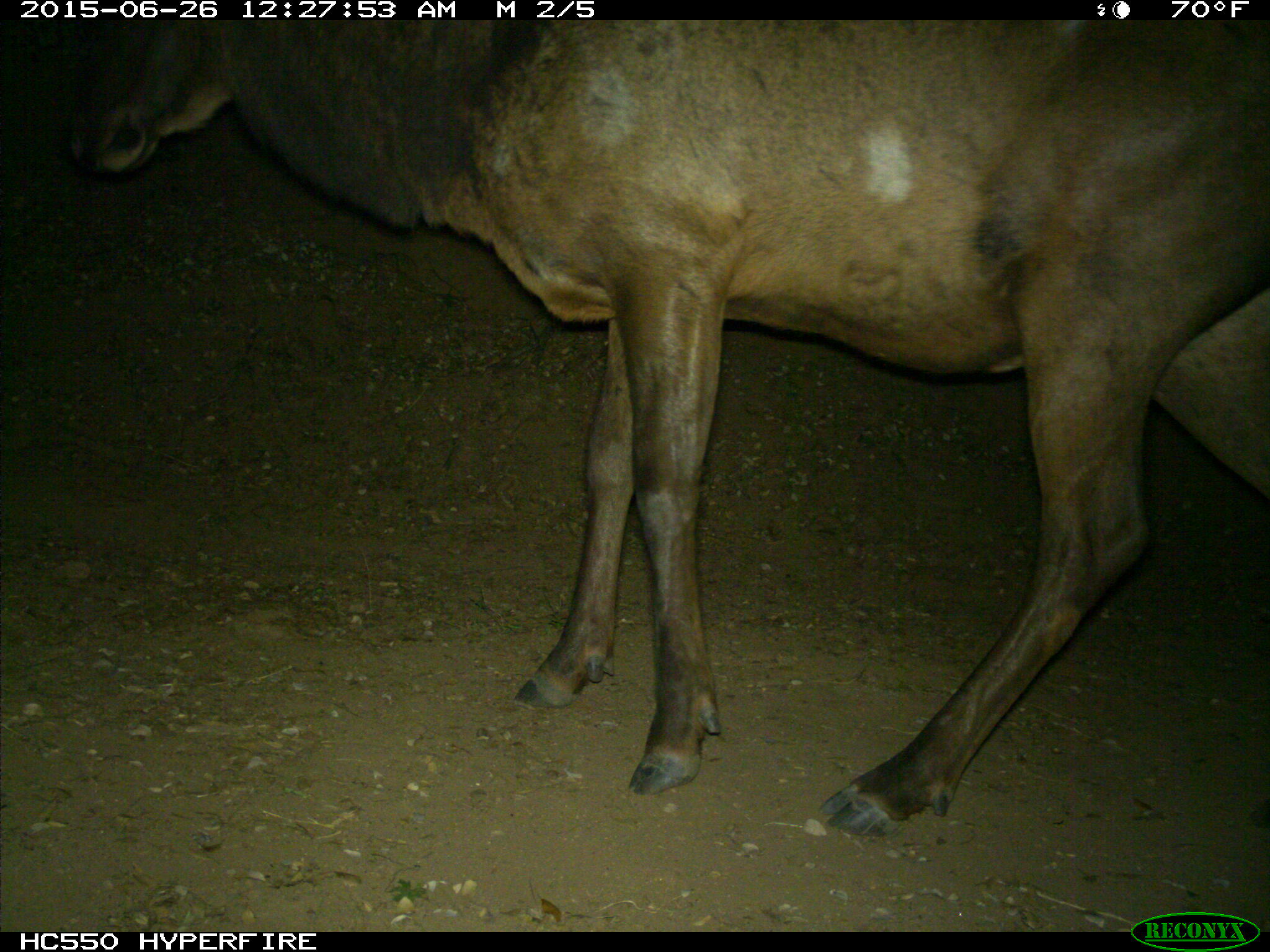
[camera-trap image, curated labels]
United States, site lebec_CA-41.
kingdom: Animalia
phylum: Chordata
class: Mammalia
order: Artiodactyla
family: Cervidae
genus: Cervus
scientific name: Cervus canadensis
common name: elk